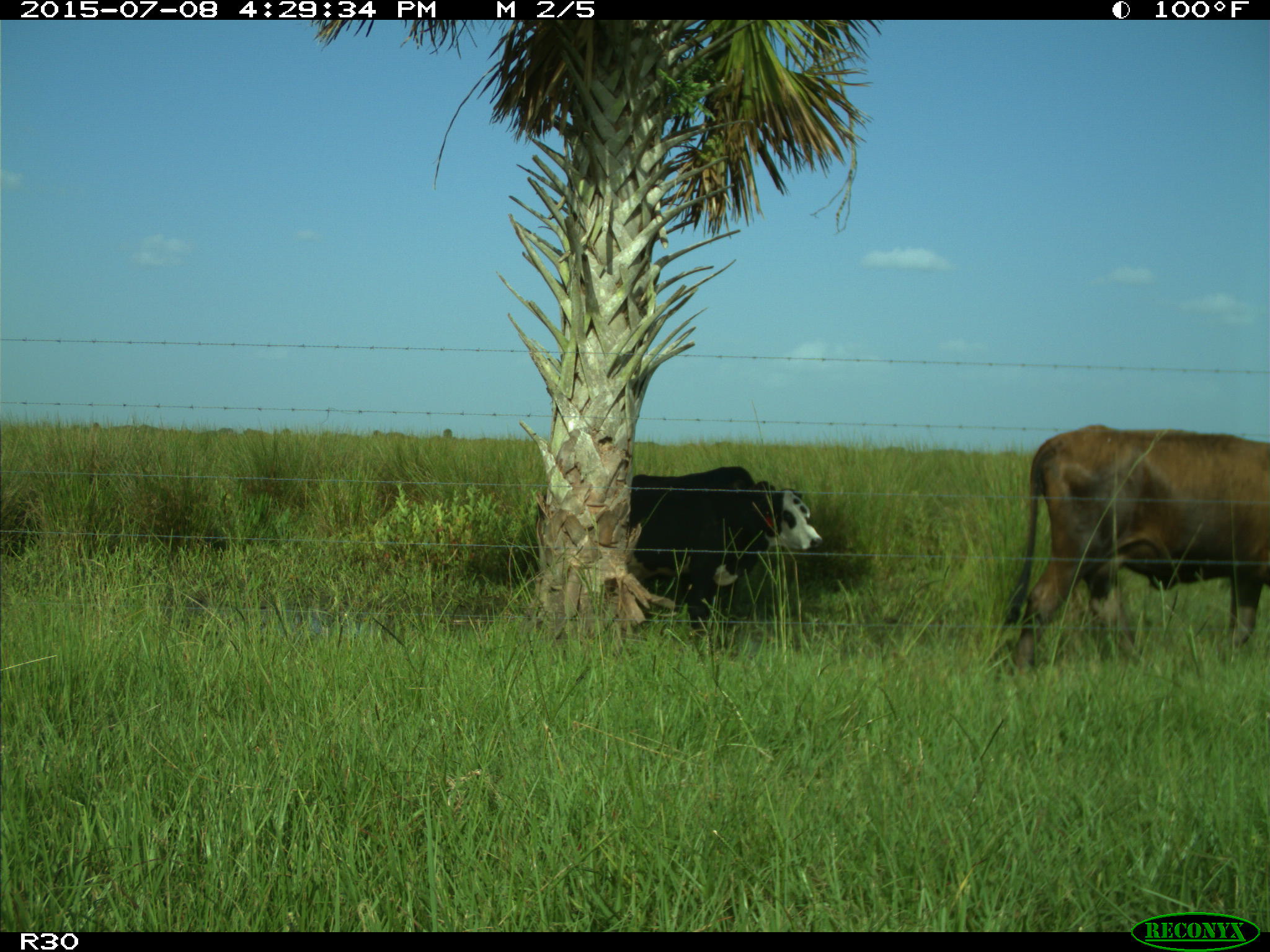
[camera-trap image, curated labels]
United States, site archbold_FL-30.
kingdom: Animalia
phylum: Chordata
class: Mammalia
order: Artiodactyla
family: Bovidae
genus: Bos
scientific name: Bos taurus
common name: domestic cow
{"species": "Bos taurus (domestic cow)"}